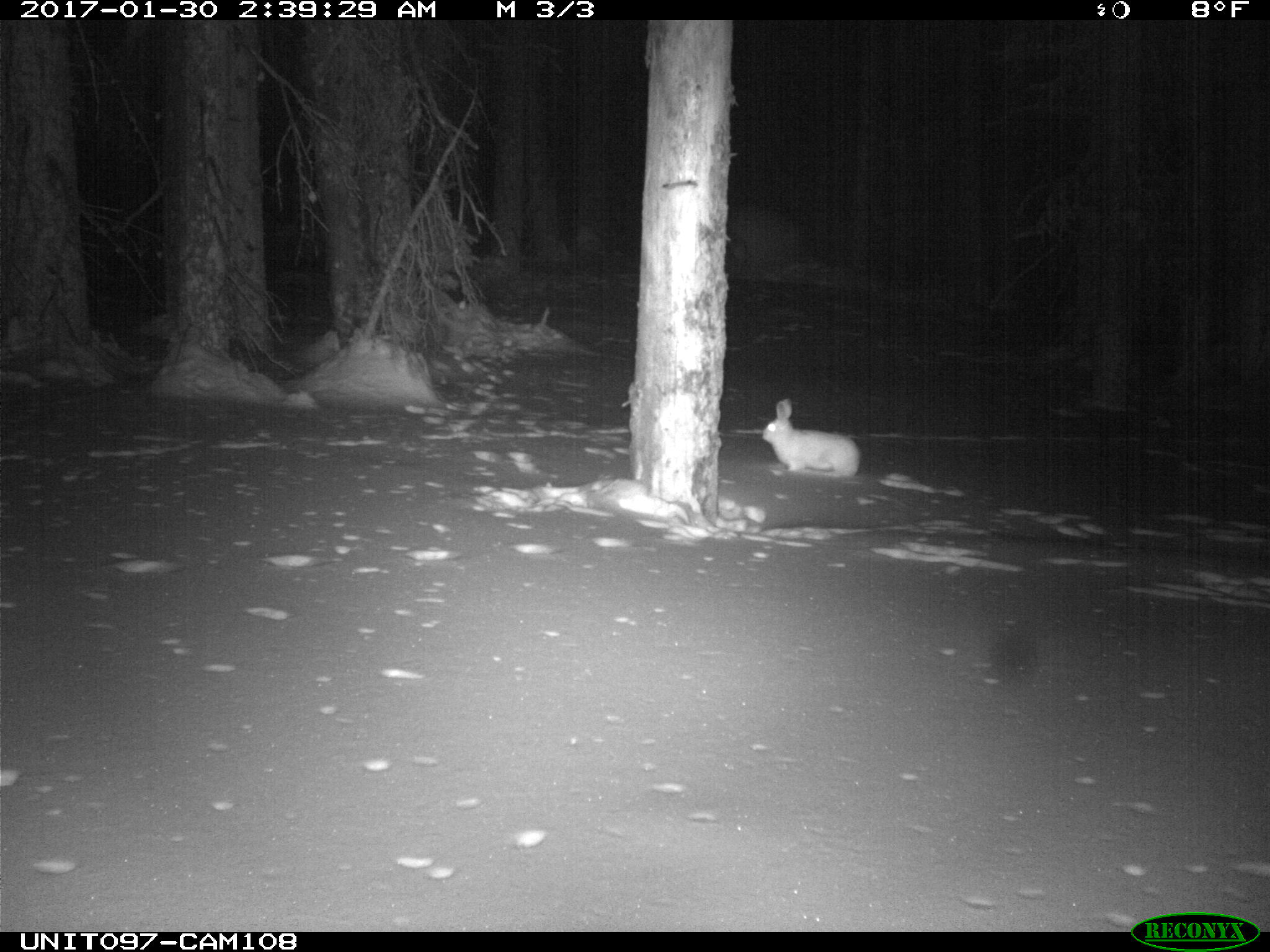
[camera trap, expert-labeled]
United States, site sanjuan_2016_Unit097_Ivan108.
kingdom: Animalia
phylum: Chordata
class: Mammalia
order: Lagomorpha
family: Leporidae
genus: Lepus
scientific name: Lepus americanus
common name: snowshoe hare